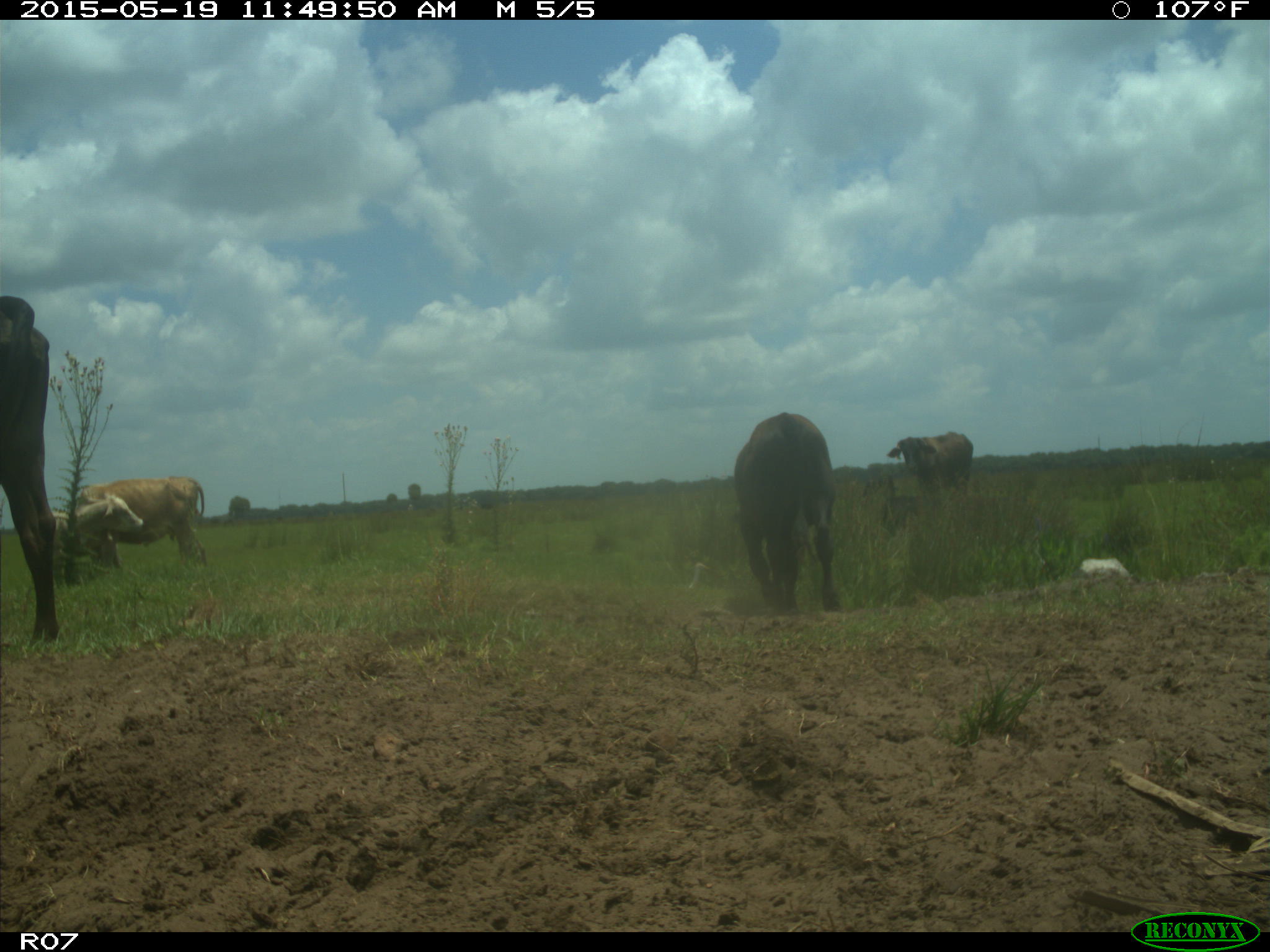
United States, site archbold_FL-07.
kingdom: Animalia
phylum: Chordata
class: Mammalia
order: Artiodactyla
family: Bovidae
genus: Bos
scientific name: Bos taurus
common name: domestic cow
Bos taurus (domestic cow).